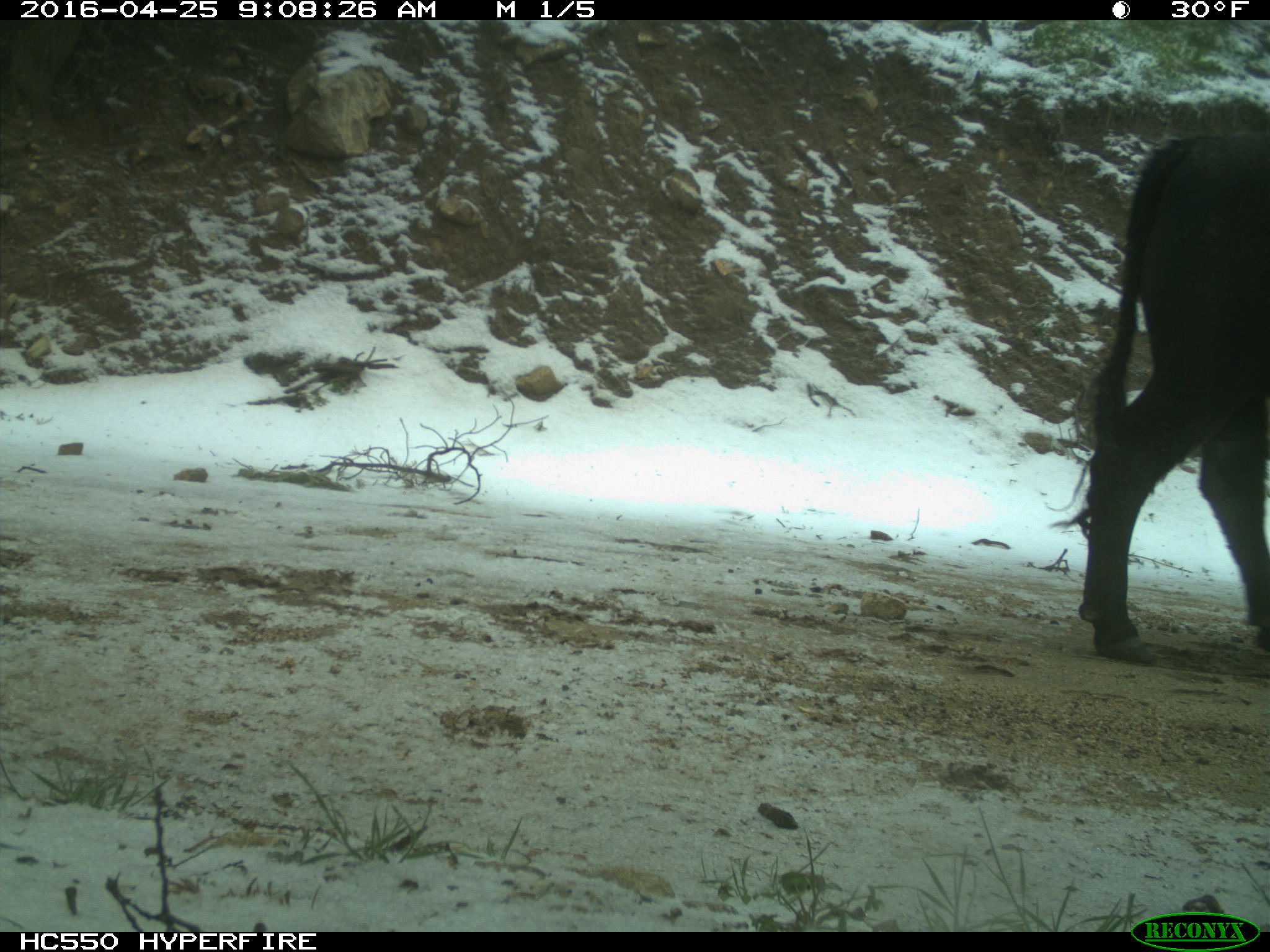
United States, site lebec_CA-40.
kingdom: Animalia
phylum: Chordata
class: Mammalia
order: Artiodactyla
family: Bovidae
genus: Bos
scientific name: Bos taurus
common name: domestic cow